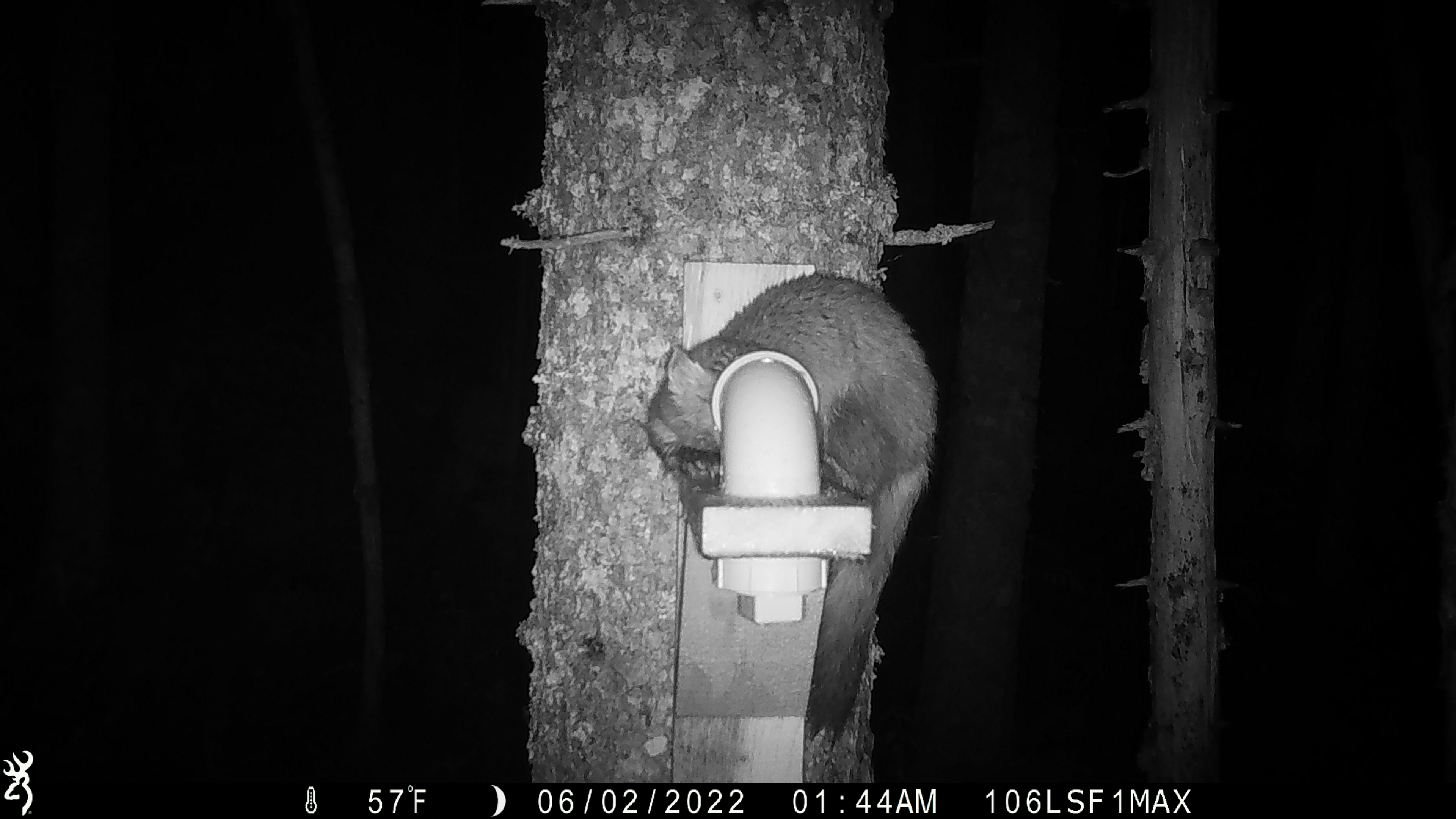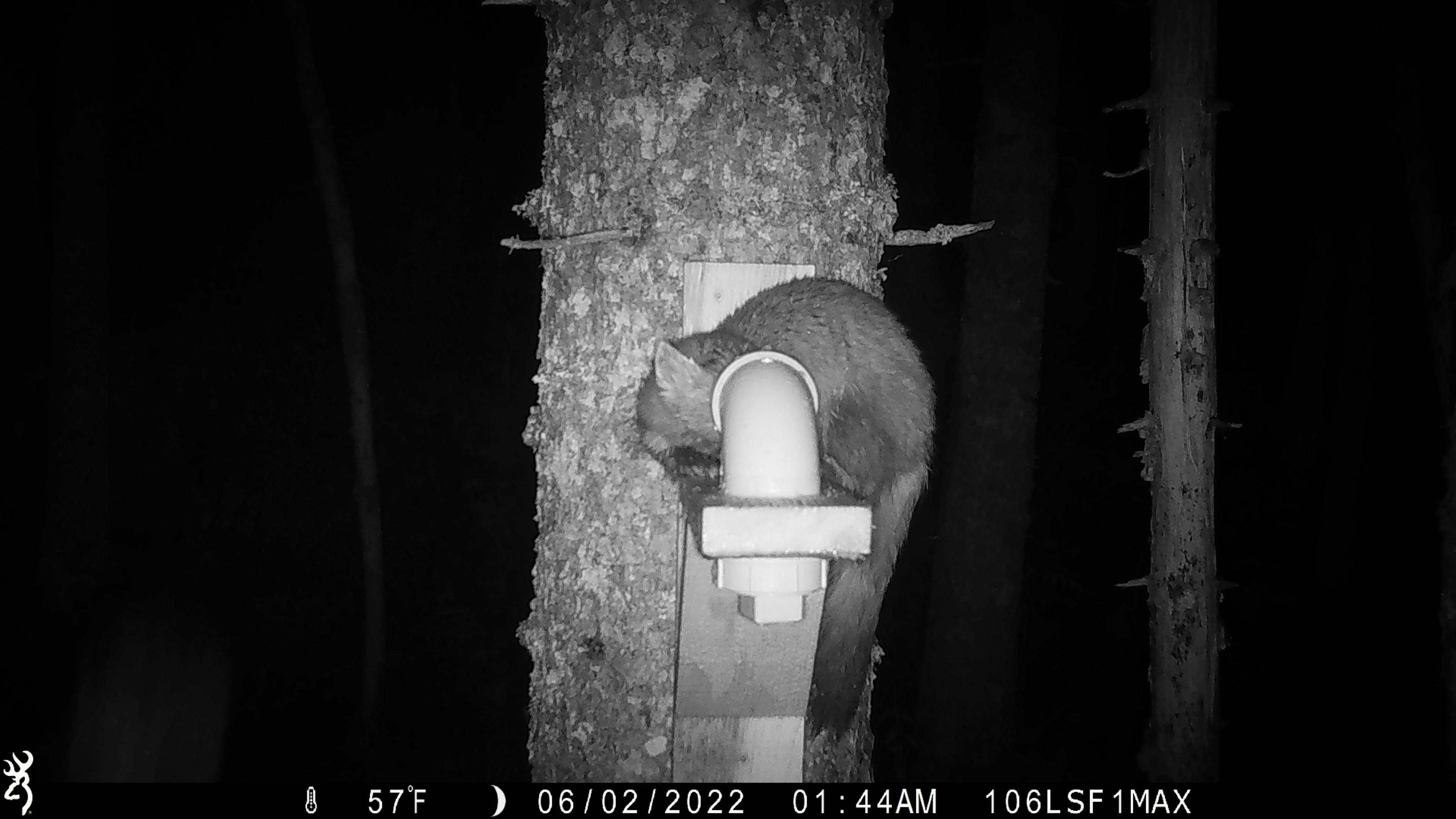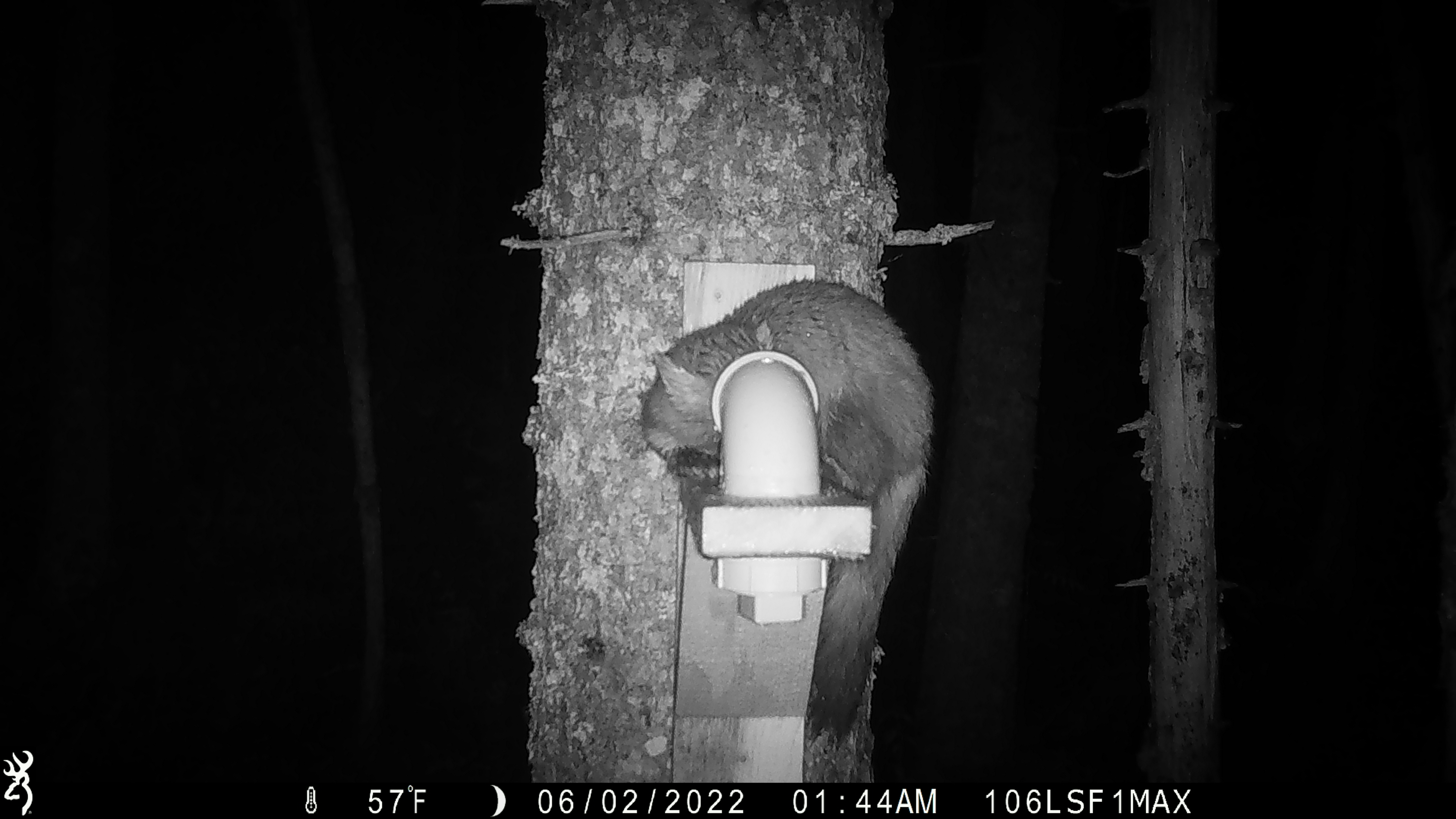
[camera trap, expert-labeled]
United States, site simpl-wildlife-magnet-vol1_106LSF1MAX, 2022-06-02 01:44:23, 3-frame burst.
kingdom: Animalia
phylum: Chordata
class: Mammalia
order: Carnivora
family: Mustelidae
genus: Martes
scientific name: Martes americana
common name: american marten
American marten (Martes americana).